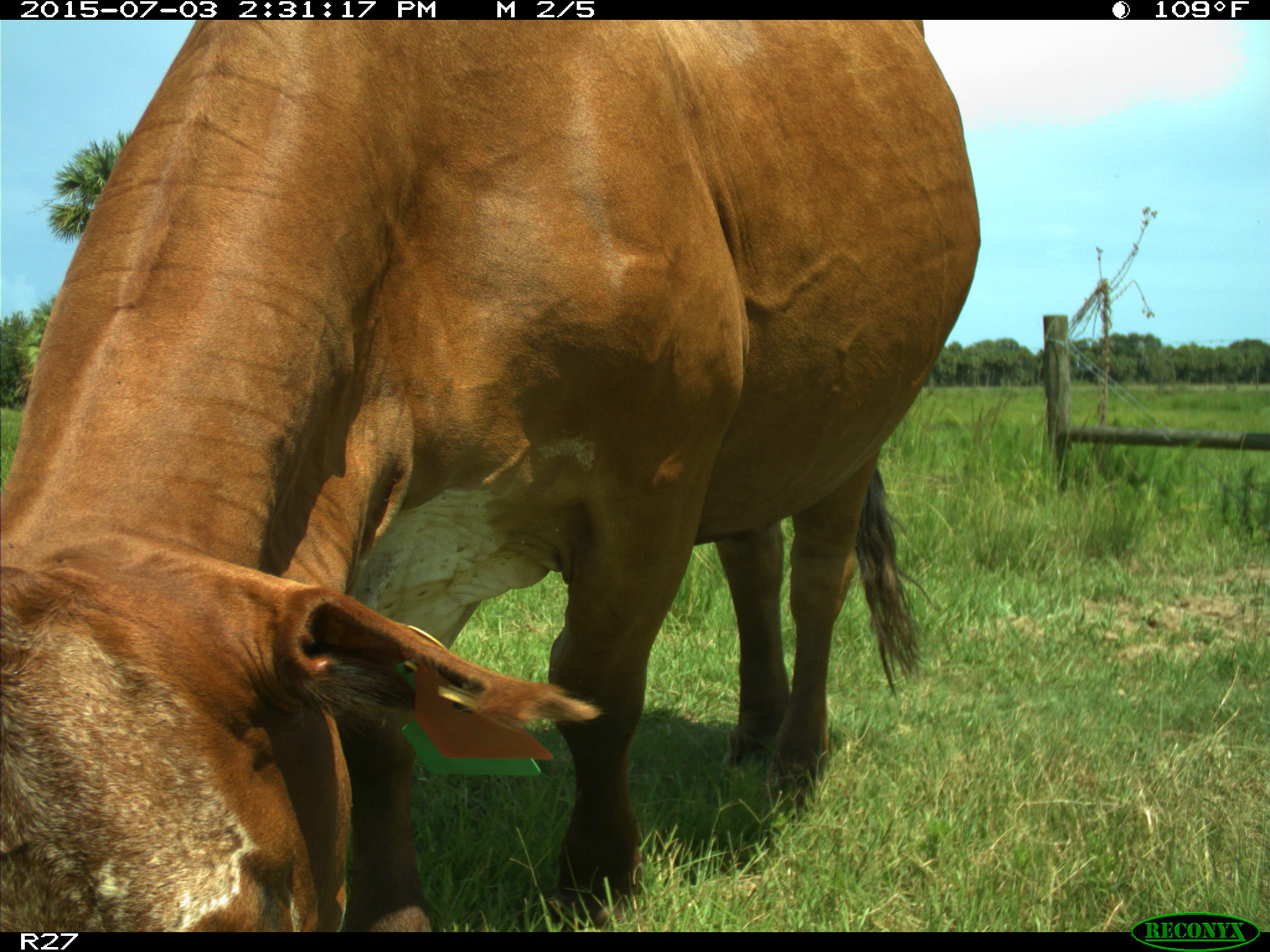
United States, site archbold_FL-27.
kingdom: Animalia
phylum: Chordata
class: Mammalia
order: Artiodactyla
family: Bovidae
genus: Bos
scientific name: Bos taurus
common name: domestic cow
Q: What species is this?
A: Bos taurus (domestic cow).